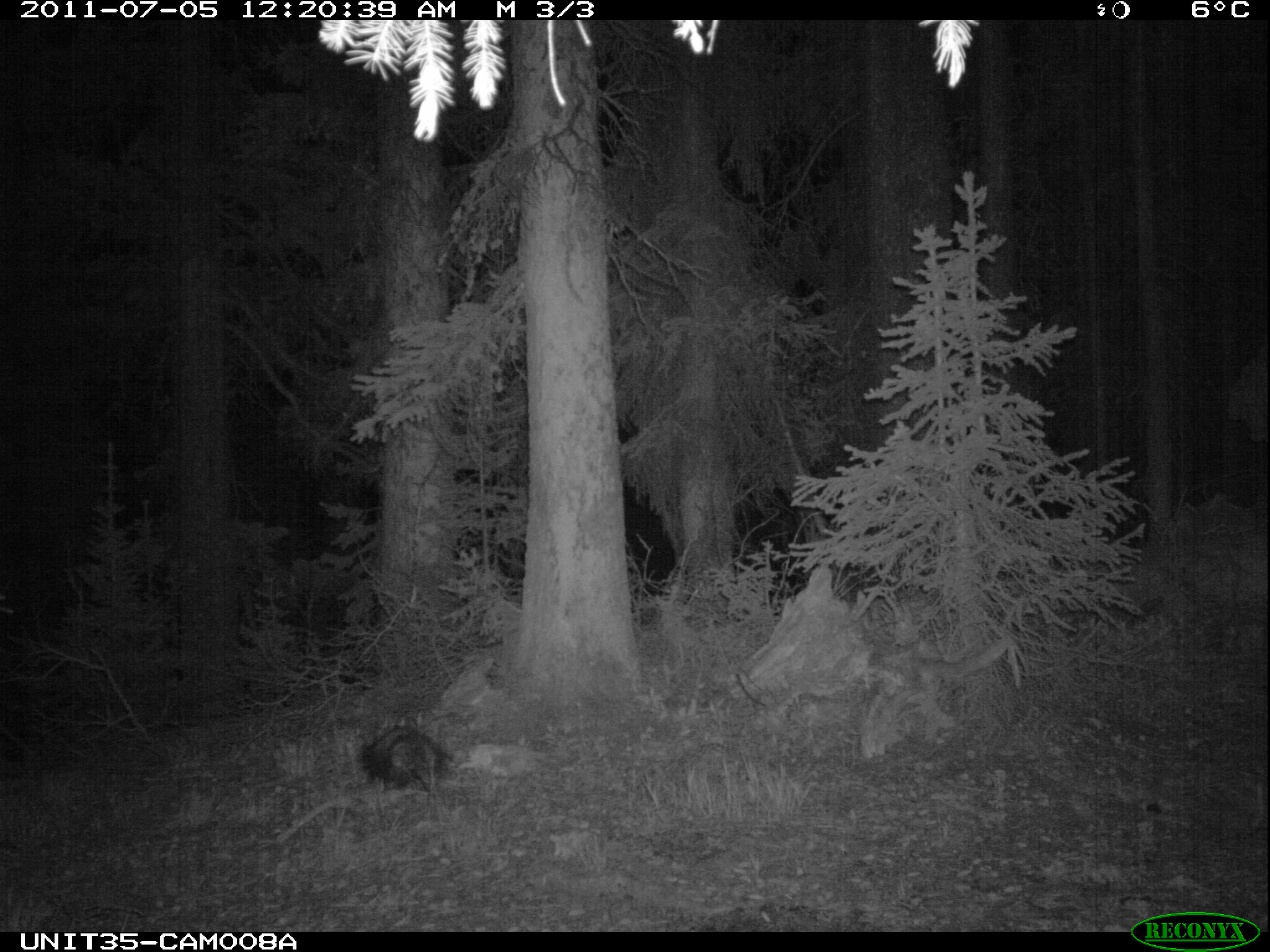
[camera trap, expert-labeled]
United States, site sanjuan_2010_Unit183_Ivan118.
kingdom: Animalia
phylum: Chordata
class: Mammalia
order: Rodentia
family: Erethizontidae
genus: Erethizon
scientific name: Erethizon dorsatum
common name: north american porcupine